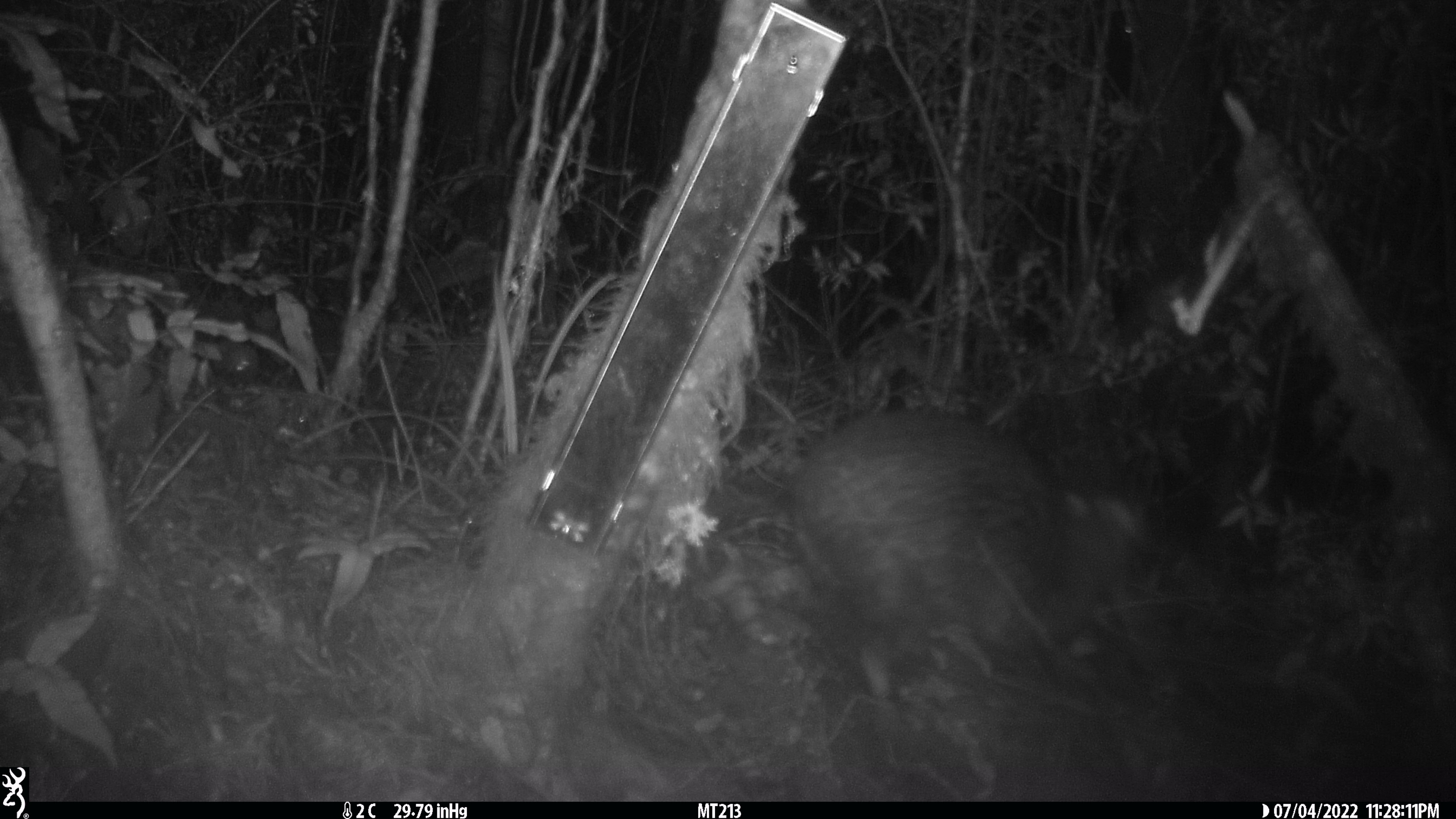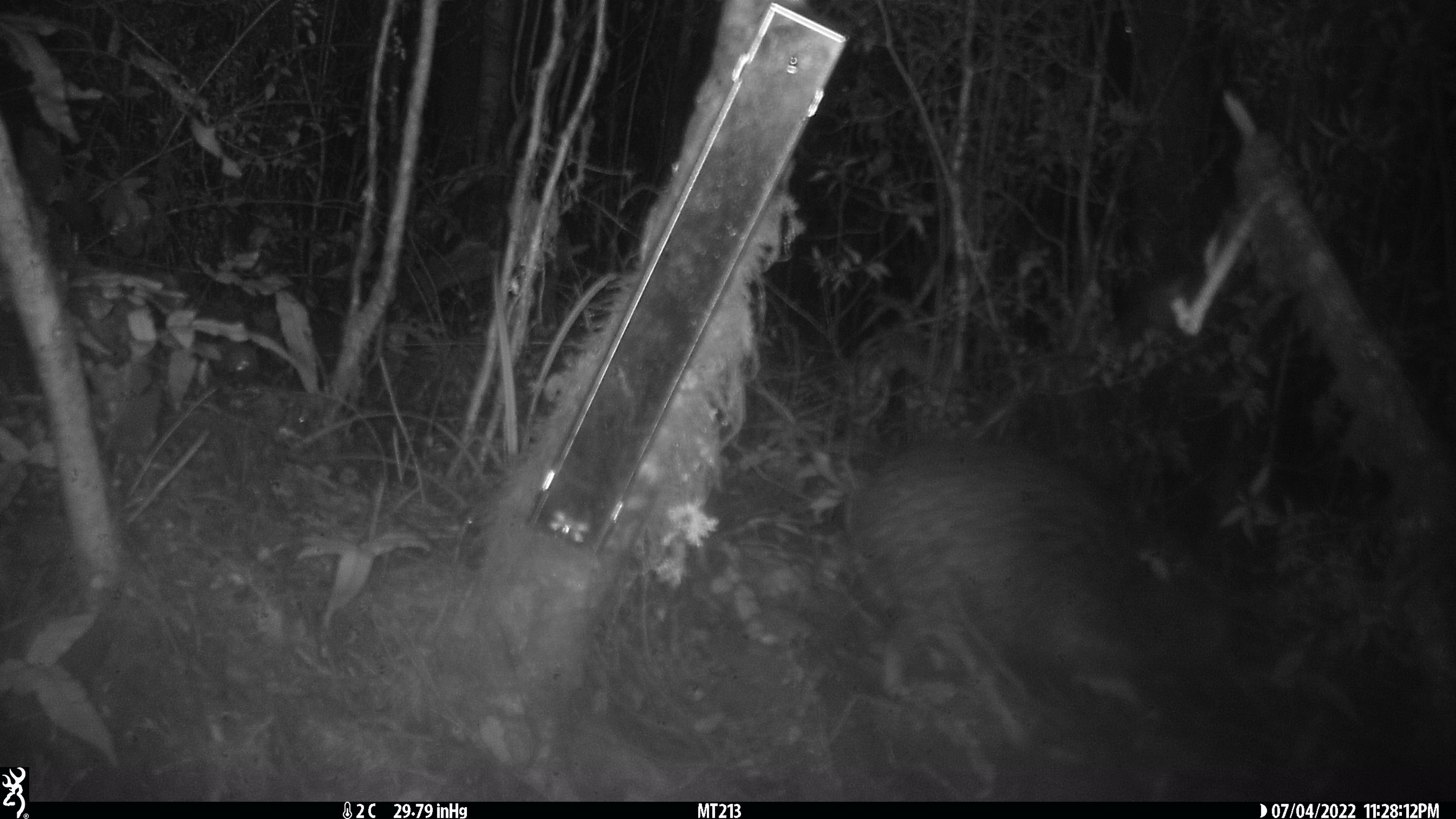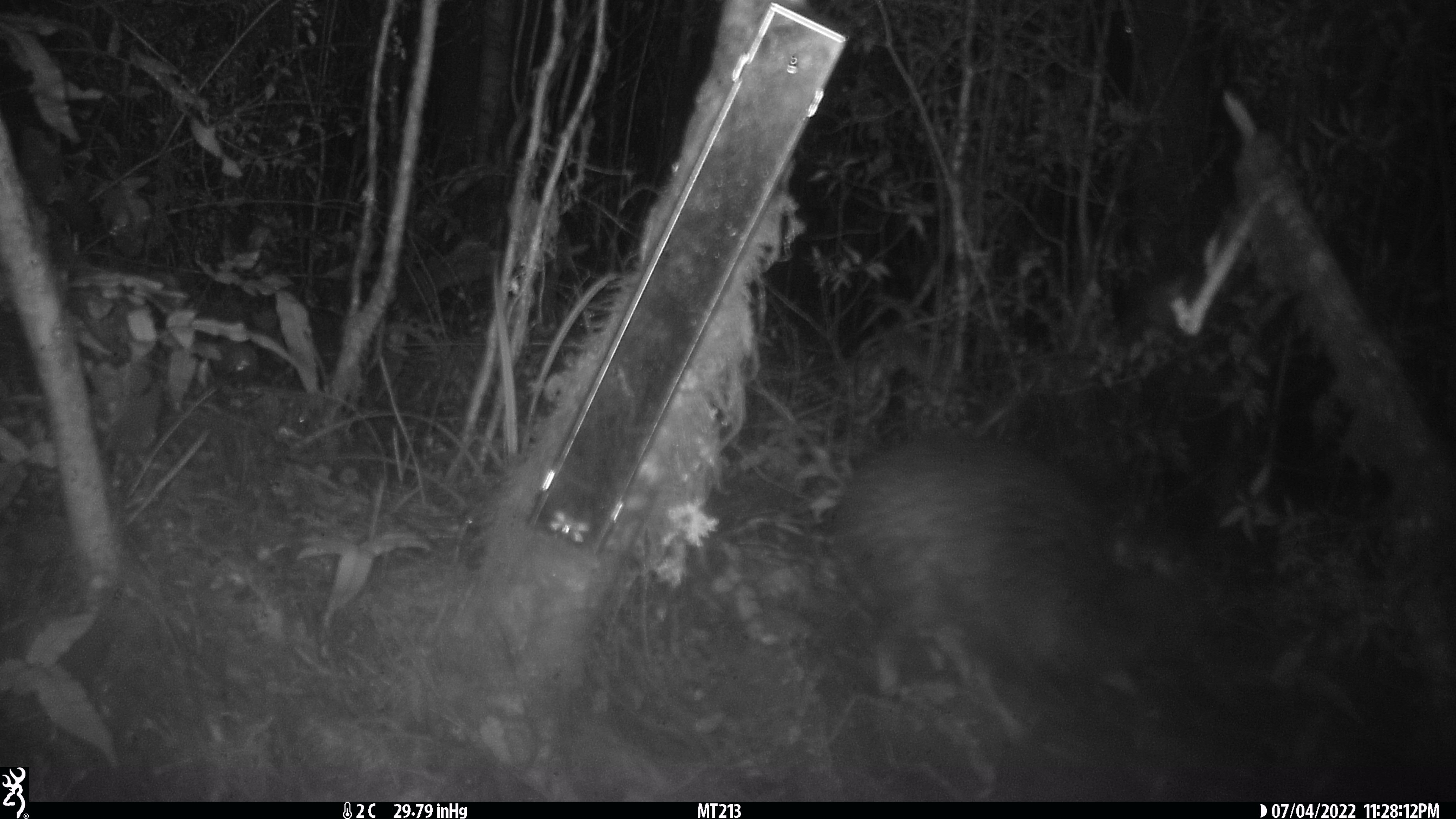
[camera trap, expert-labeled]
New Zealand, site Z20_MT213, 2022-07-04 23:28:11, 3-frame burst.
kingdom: Animalia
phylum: Chordata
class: Aves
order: Apterygiformes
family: Apterygidae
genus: Apteryx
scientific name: Apteryx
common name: kiwi